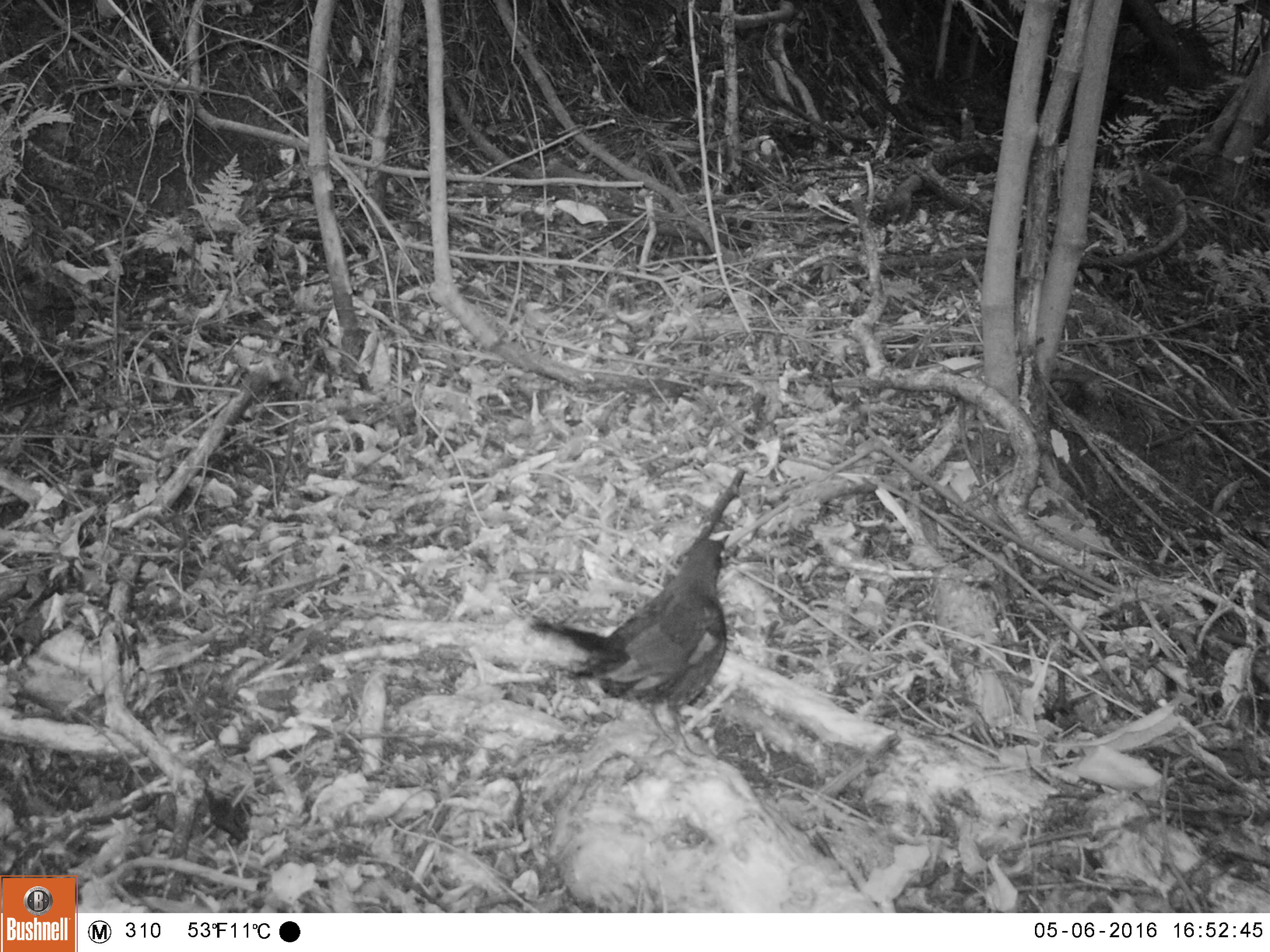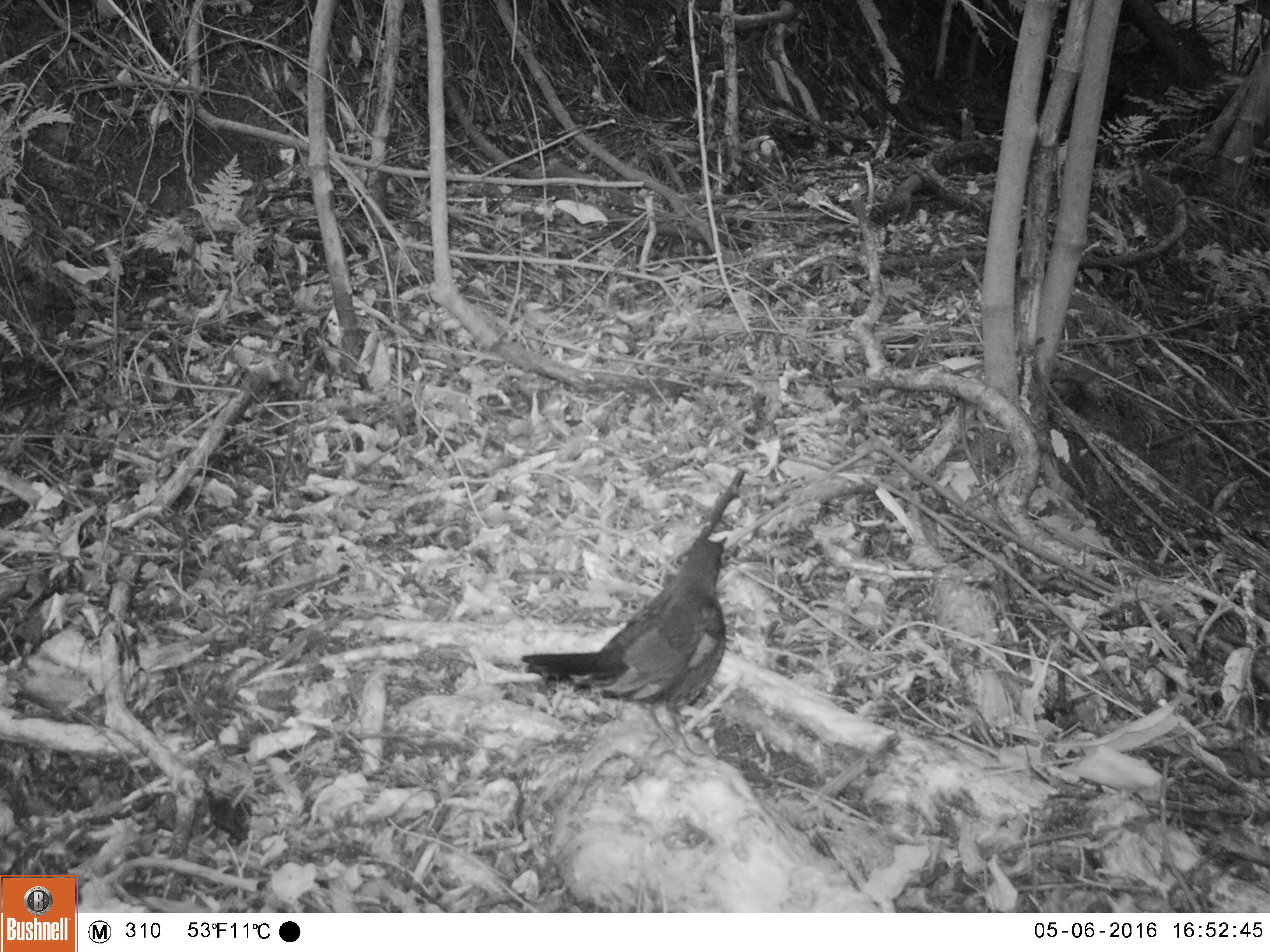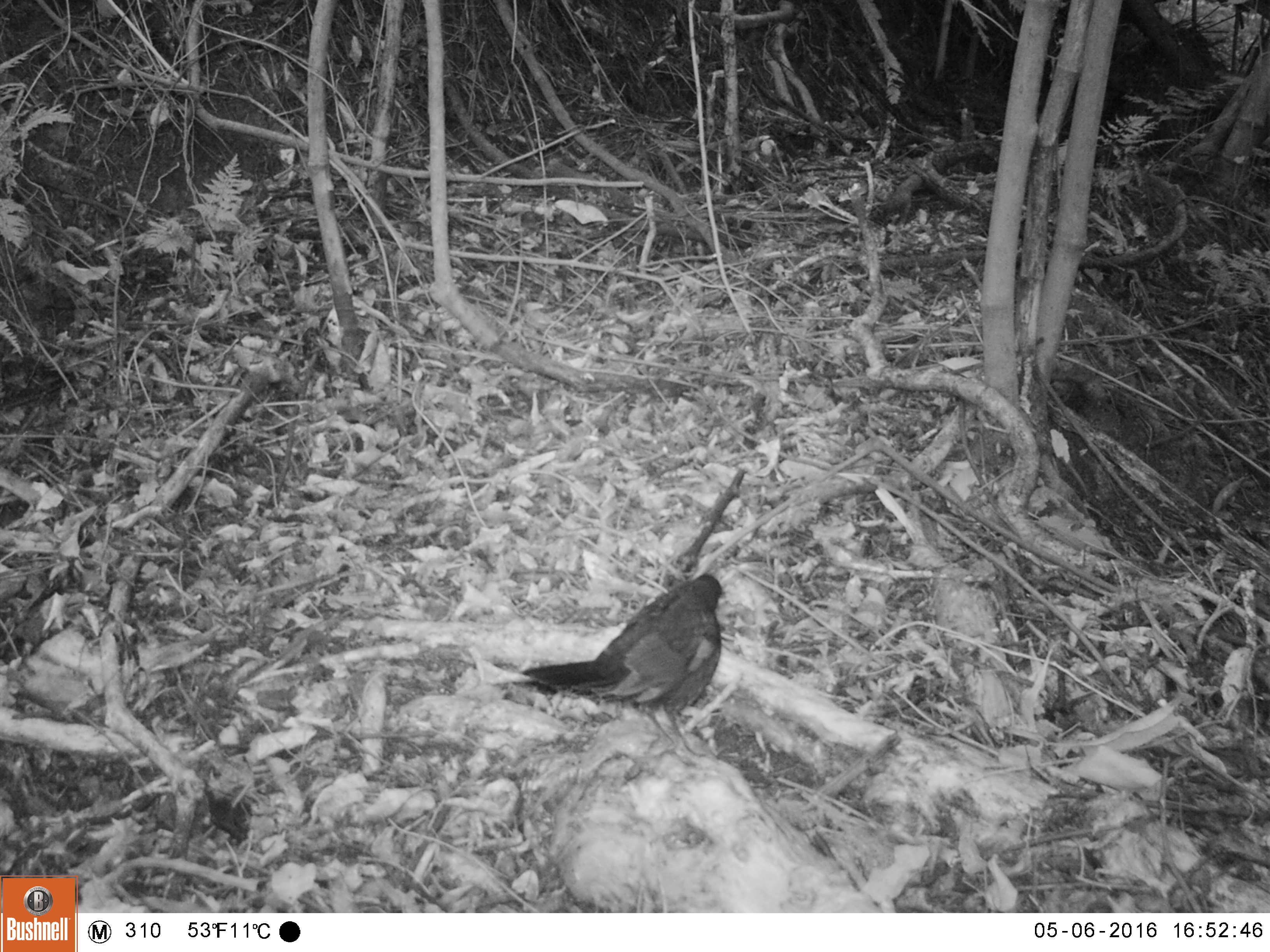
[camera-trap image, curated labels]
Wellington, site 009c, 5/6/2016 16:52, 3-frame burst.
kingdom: Animalia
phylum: Chordata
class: Aves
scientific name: Aves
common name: bird